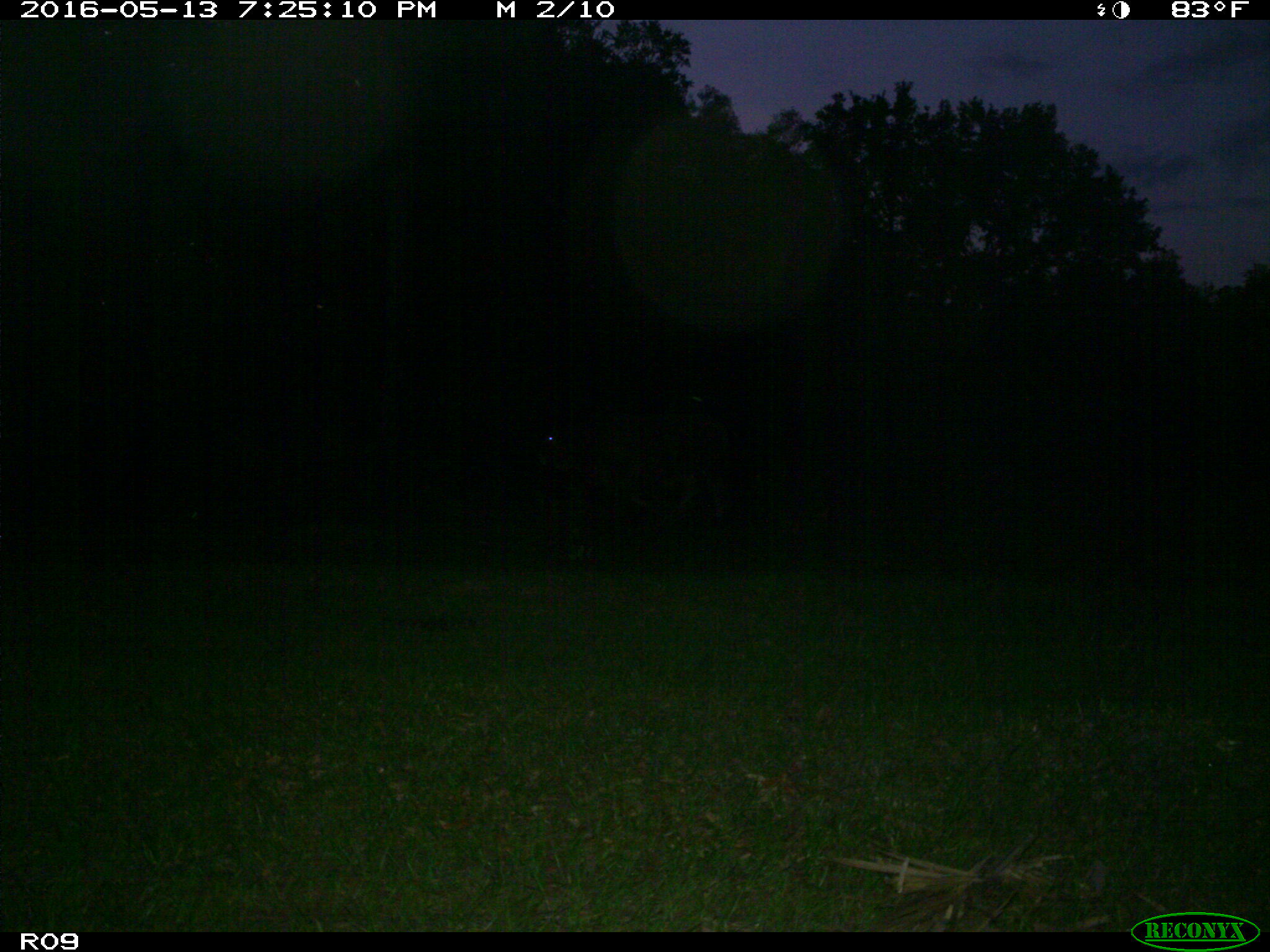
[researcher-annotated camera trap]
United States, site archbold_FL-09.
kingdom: Animalia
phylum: Chordata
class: Mammalia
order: Artiodactyla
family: Bovidae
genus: Bos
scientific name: Bos taurus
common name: domestic cow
Bos taurus (domestic cow).